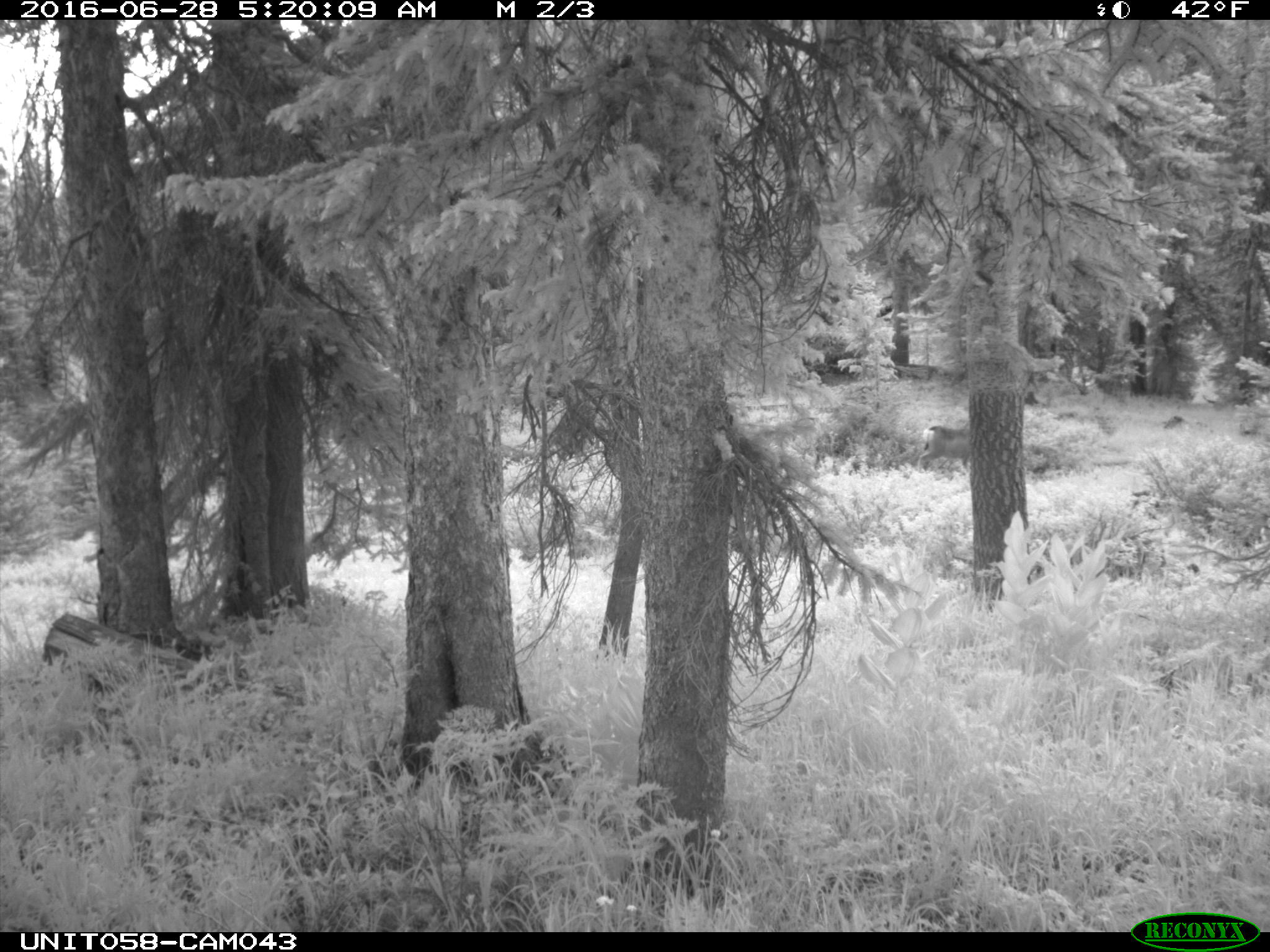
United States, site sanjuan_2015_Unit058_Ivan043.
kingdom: Animalia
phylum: Chordata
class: Mammalia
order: Artiodactyla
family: Cervidae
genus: Odocoileus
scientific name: Odocoileus hemionus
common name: mule deer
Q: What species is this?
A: Odocoileus hemionus (mule deer).